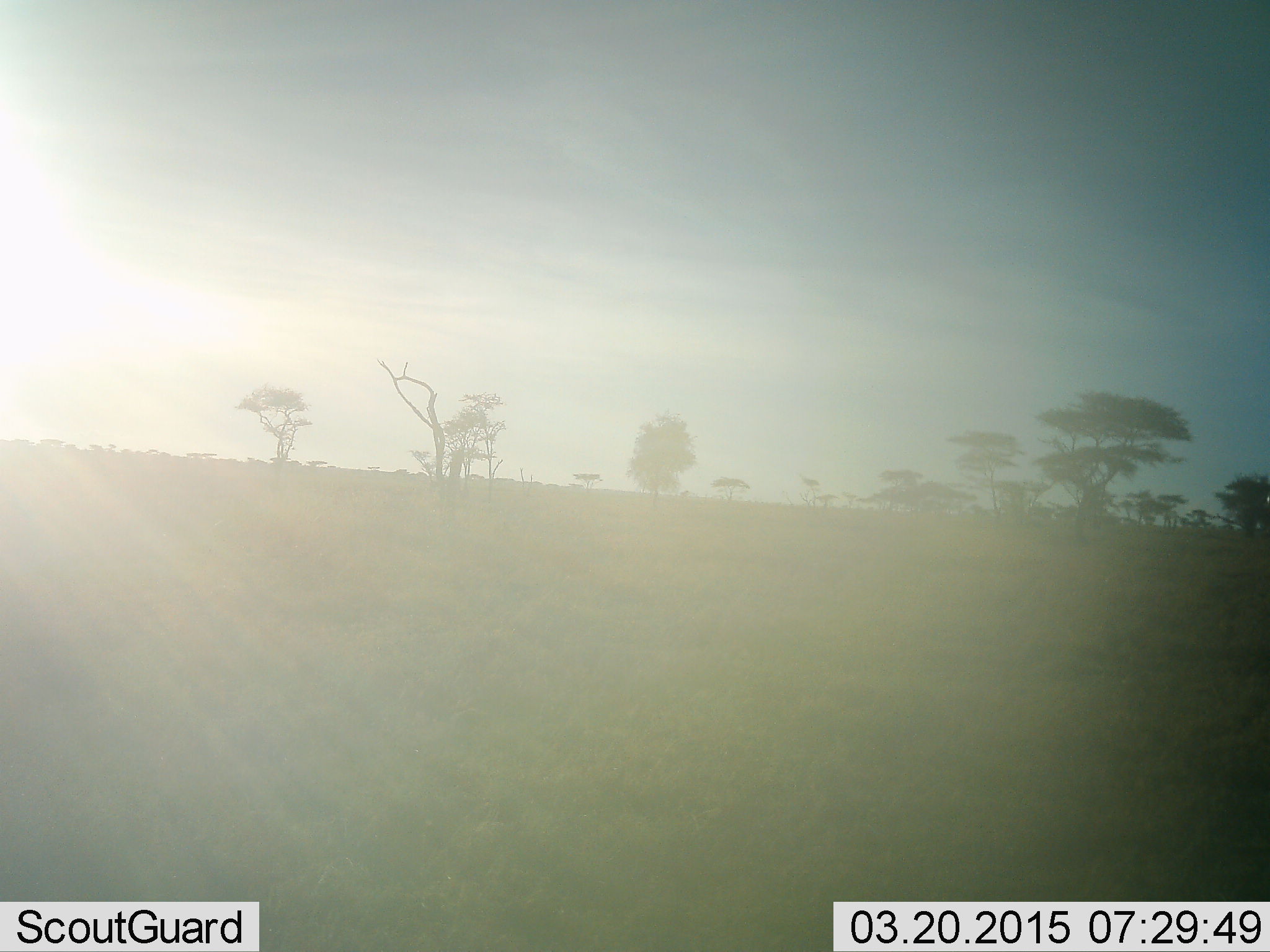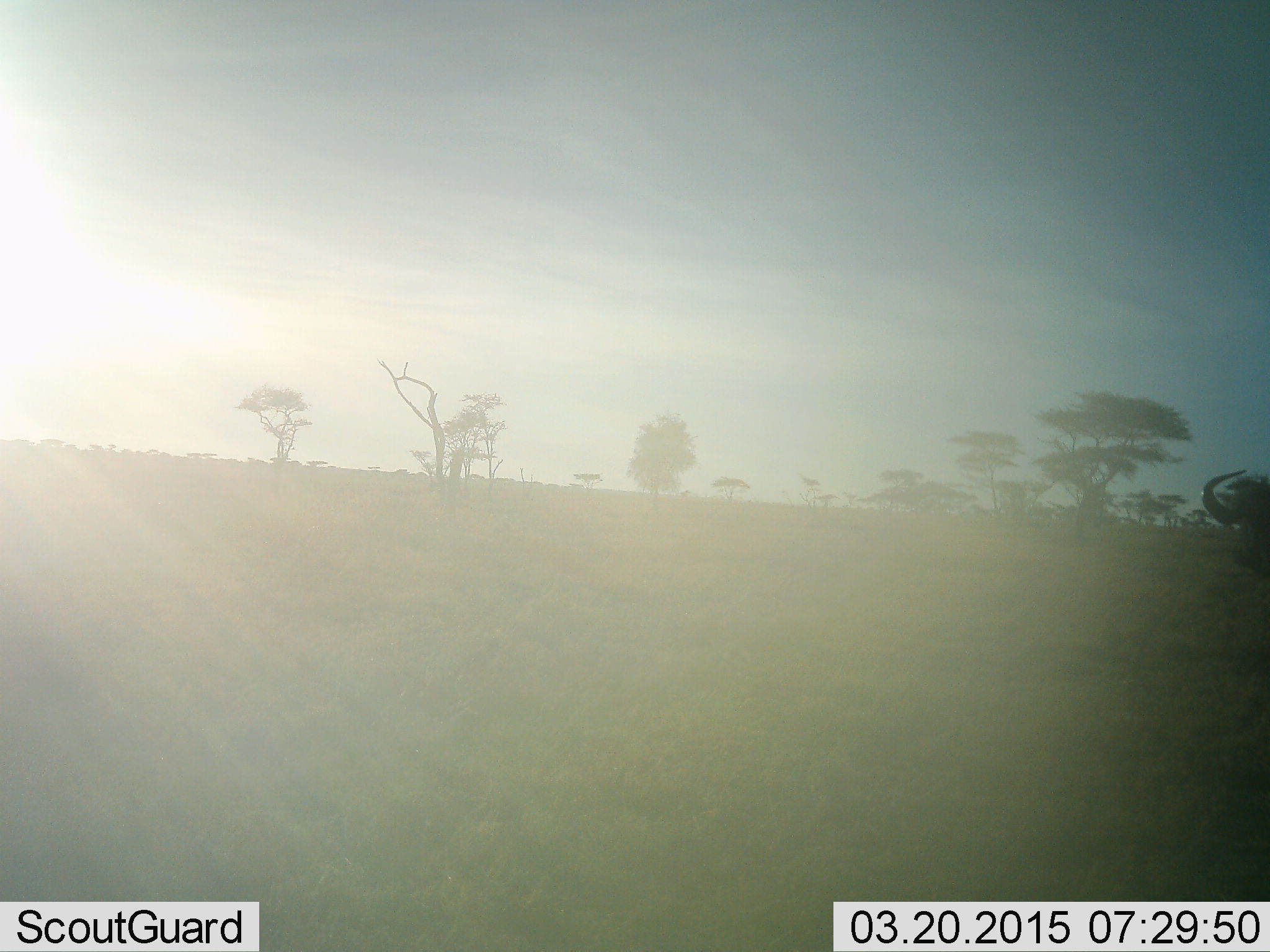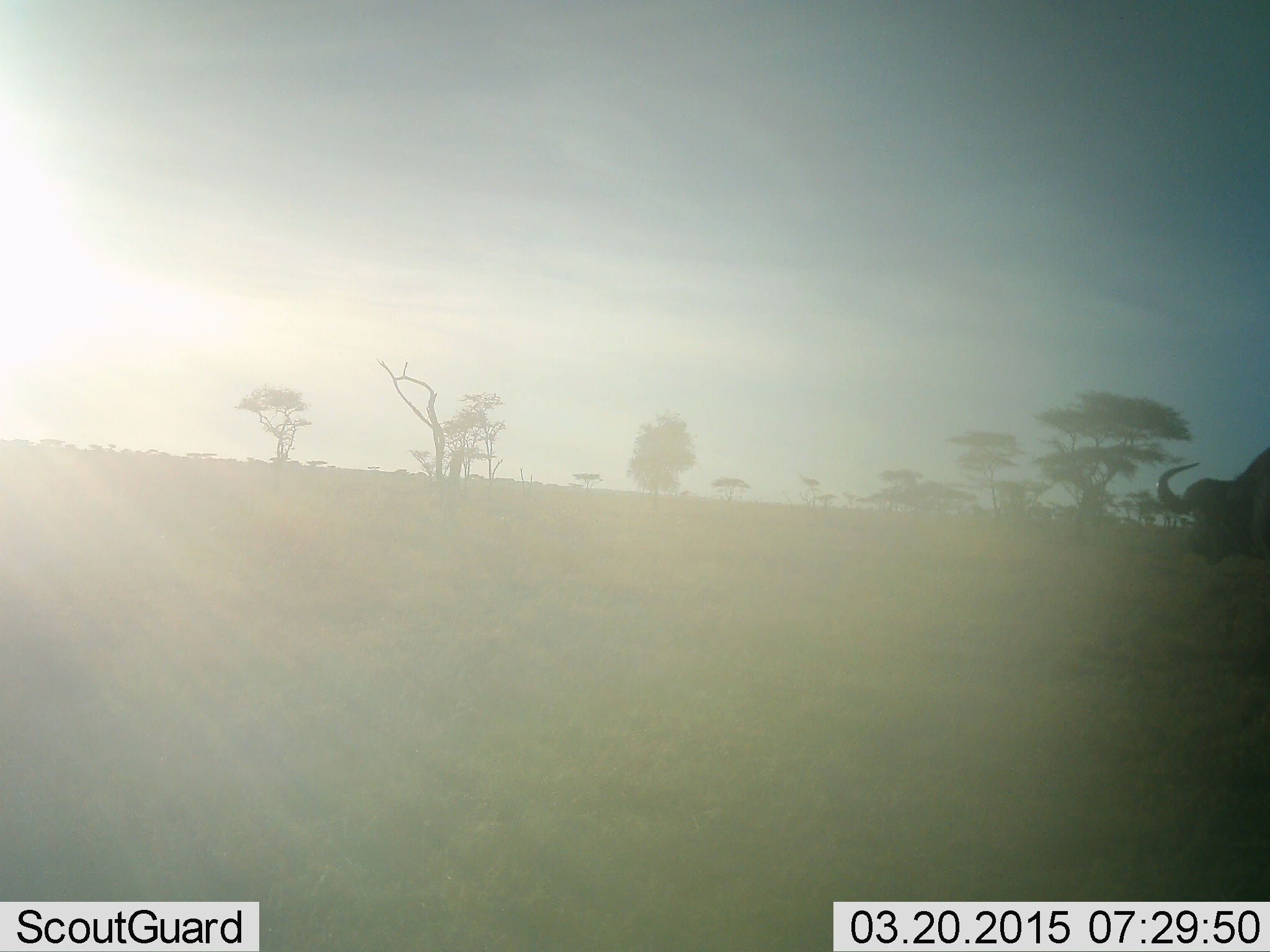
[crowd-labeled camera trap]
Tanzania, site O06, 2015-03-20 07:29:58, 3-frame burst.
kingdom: Animalia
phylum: Chordata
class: Mammalia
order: Artiodactyla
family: Bovidae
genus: Syncerus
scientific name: Syncerus caffer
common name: cape buffalo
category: buffalo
Buffalo (cape buffalo) (Syncerus caffer), count 1. Behavior (volunteer vote fractions): standing 20%, resting 0%, moving 100%, interacting 0%. Young present (vote fraction): 0%. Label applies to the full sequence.